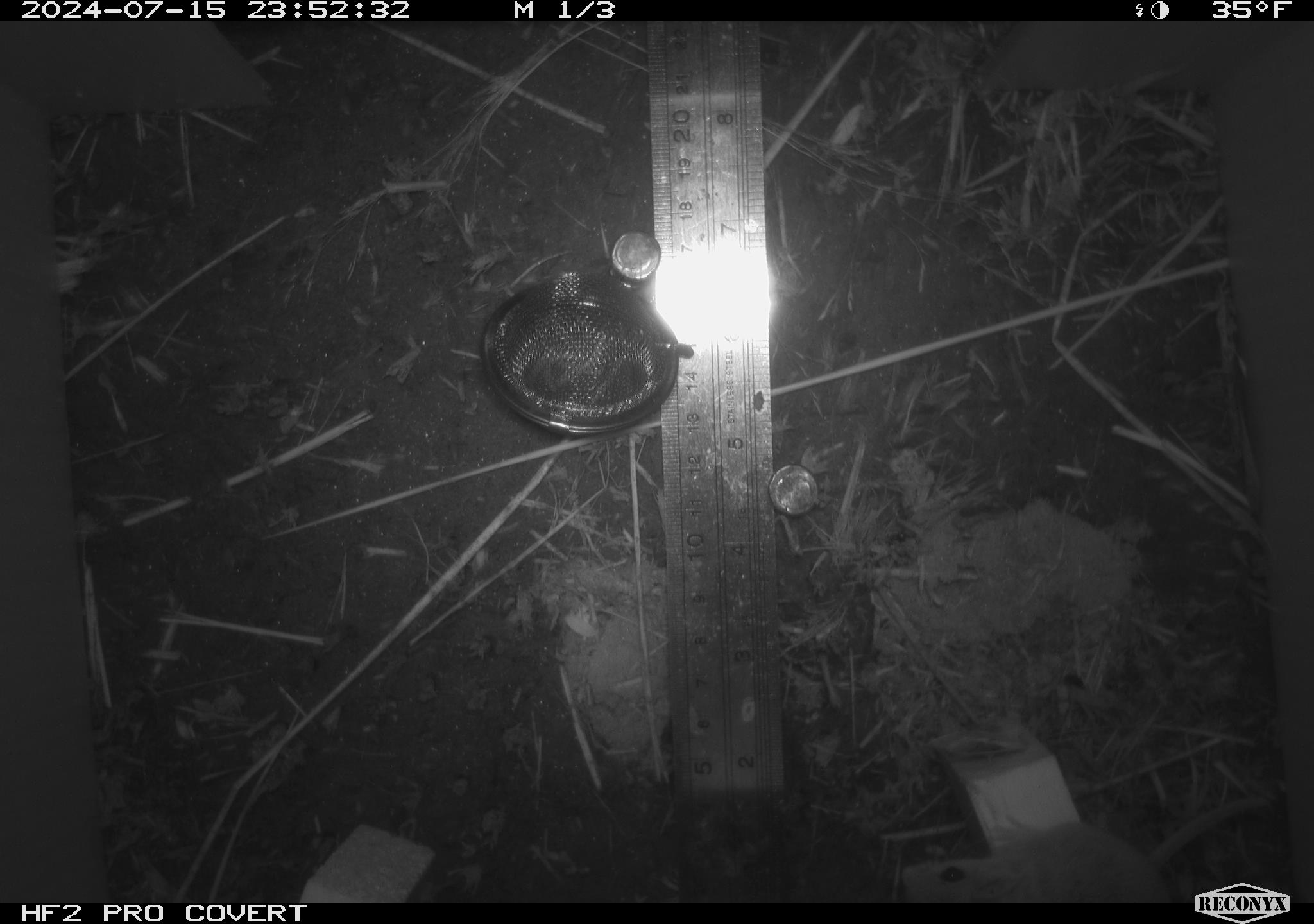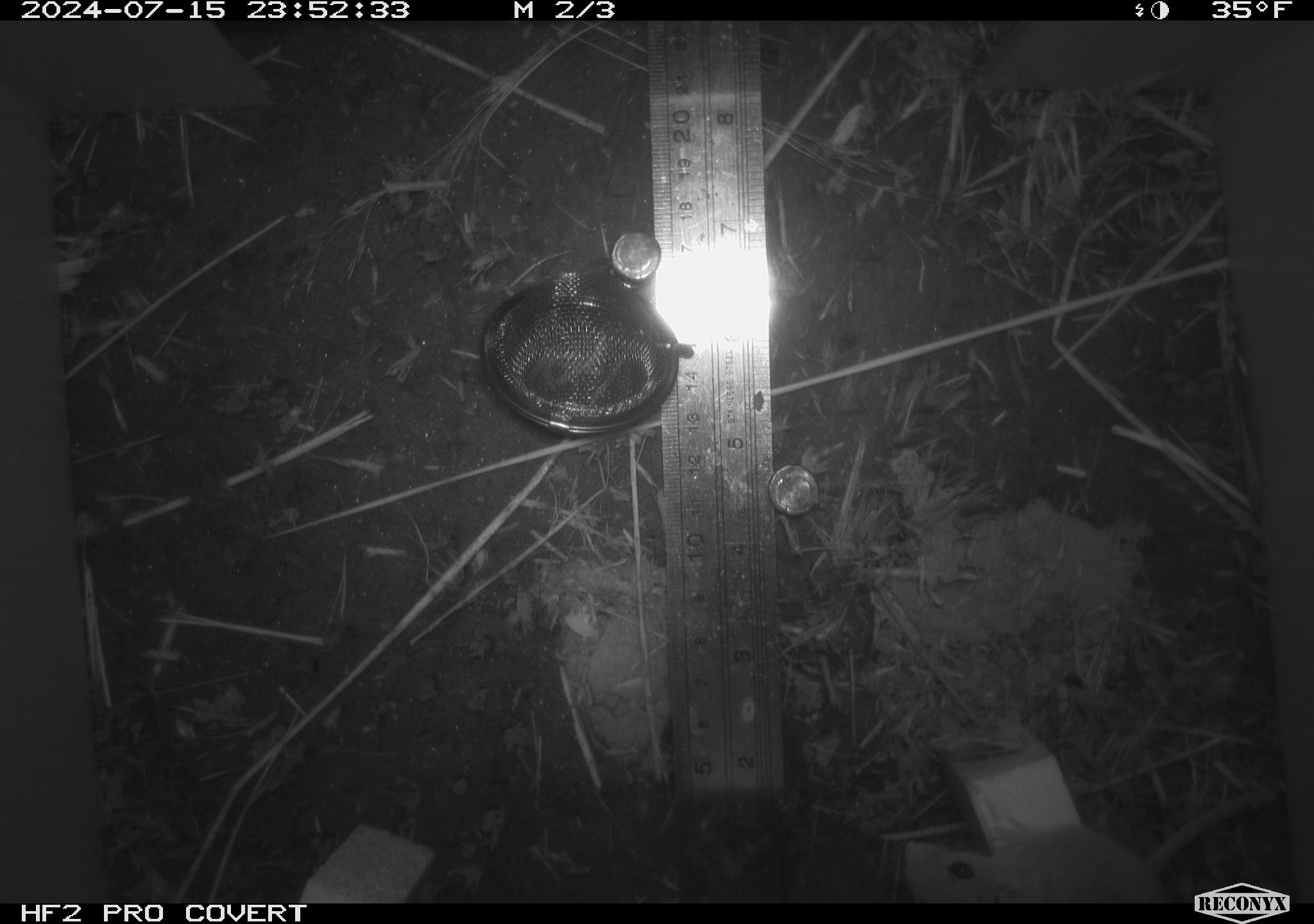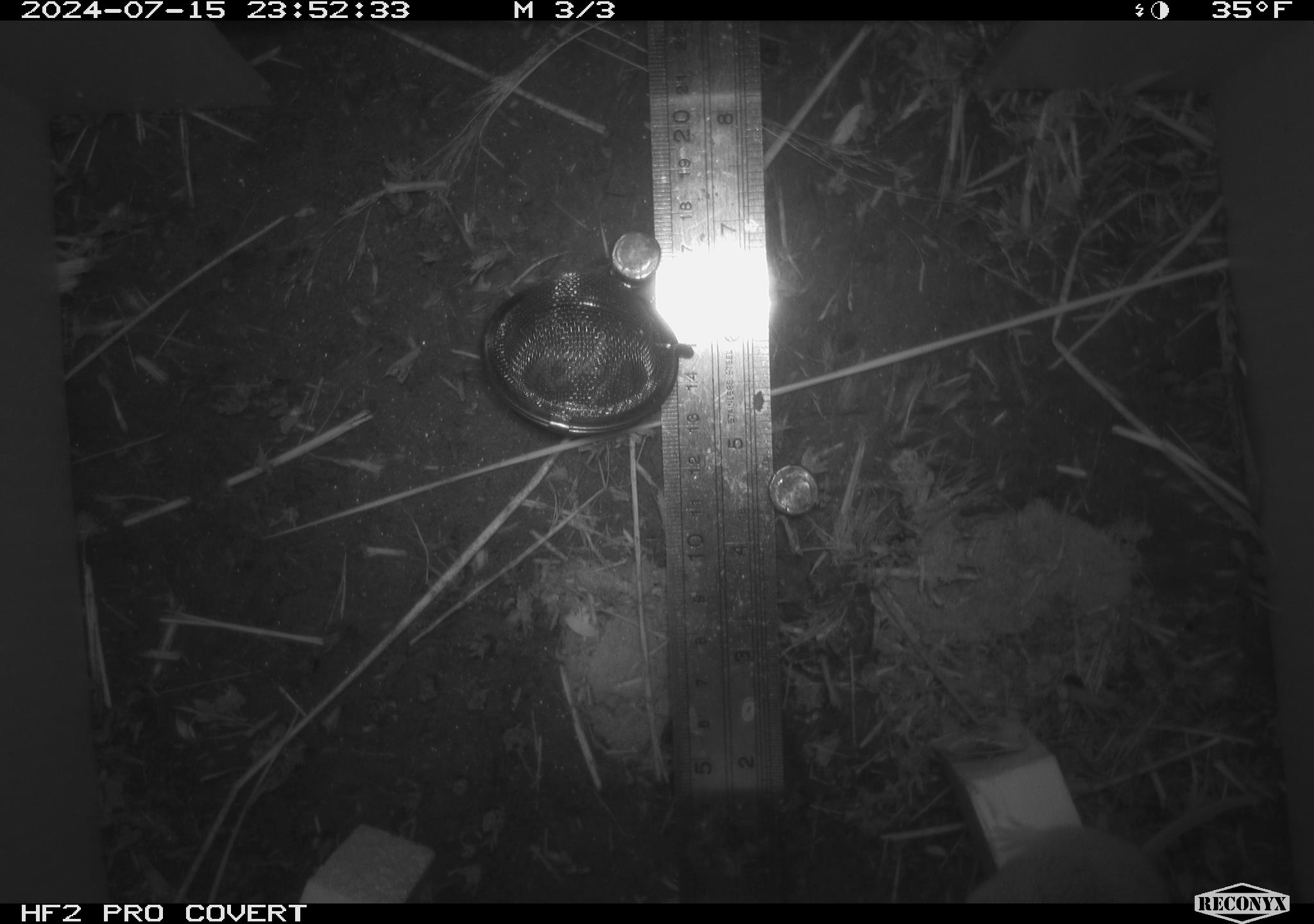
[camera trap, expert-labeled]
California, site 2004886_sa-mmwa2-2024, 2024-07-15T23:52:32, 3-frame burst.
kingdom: Animalia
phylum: Chordata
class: Mammalia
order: Rodentia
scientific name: Rodentia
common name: mouse species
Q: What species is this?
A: Mouse species (Rodentia).